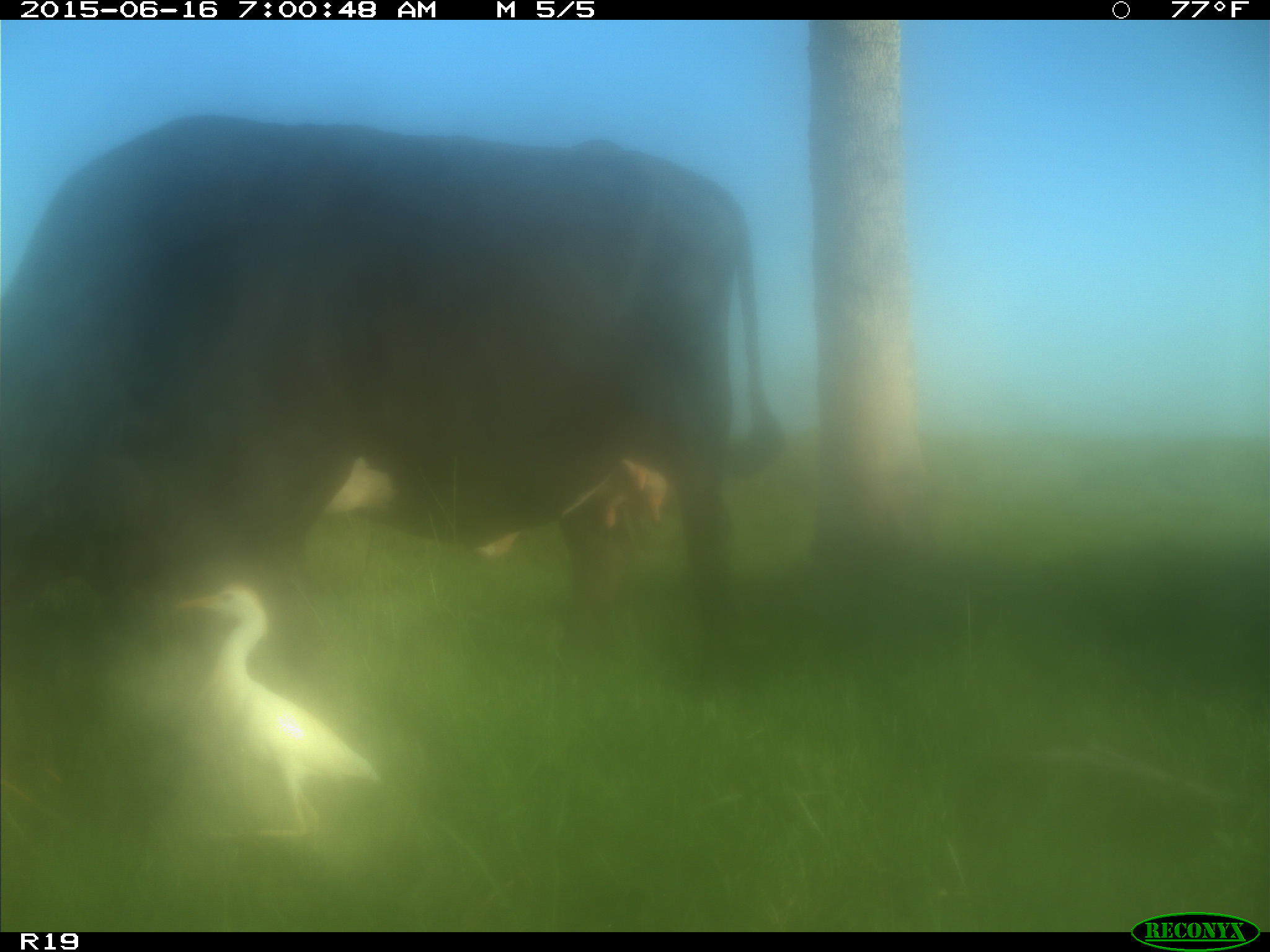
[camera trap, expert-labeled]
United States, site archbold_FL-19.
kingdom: Animalia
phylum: Chordata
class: Mammalia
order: Artiodactyla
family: Bovidae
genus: Bos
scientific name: Bos taurus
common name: domestic cow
Bos taurus (domestic cow).